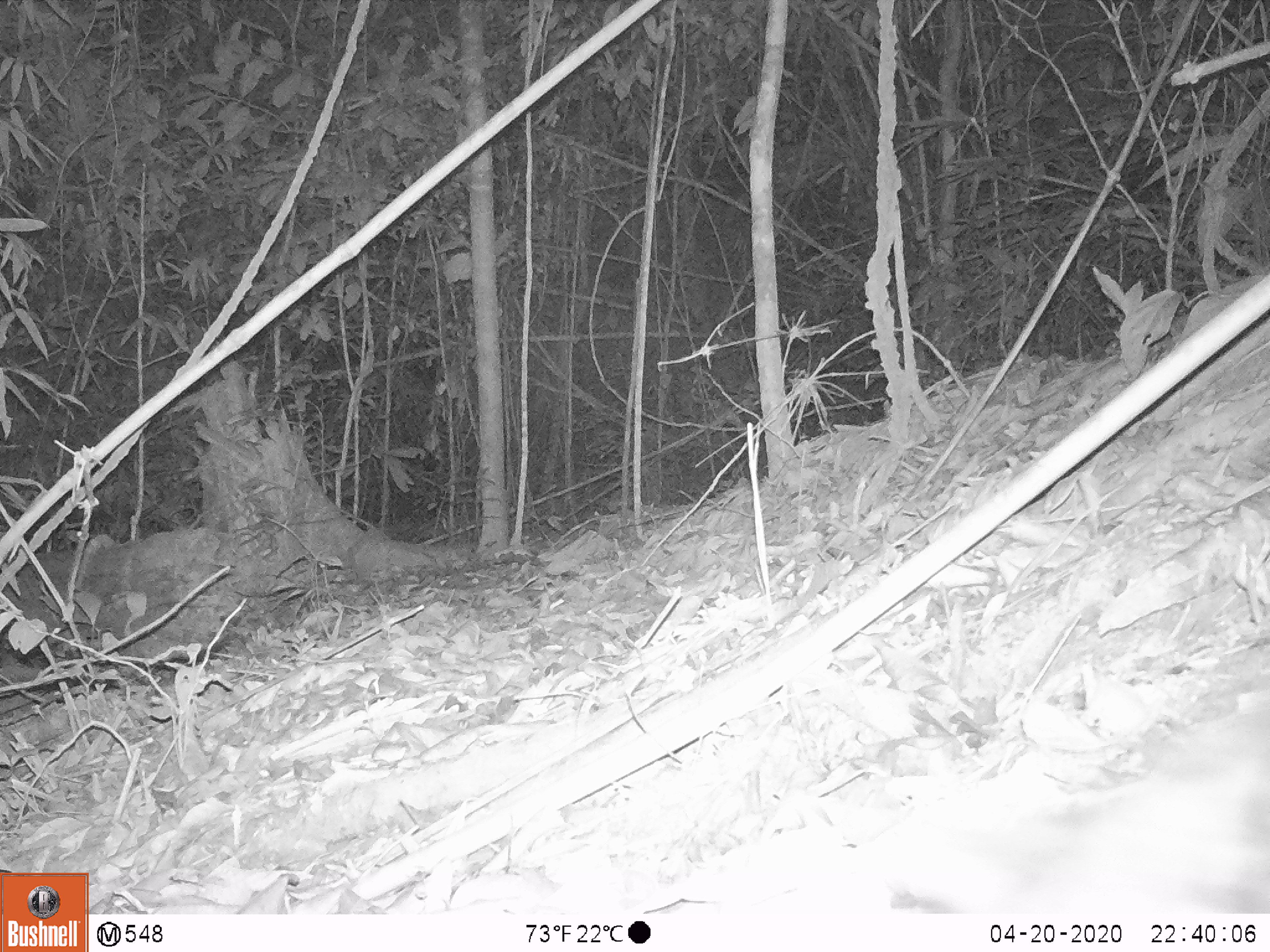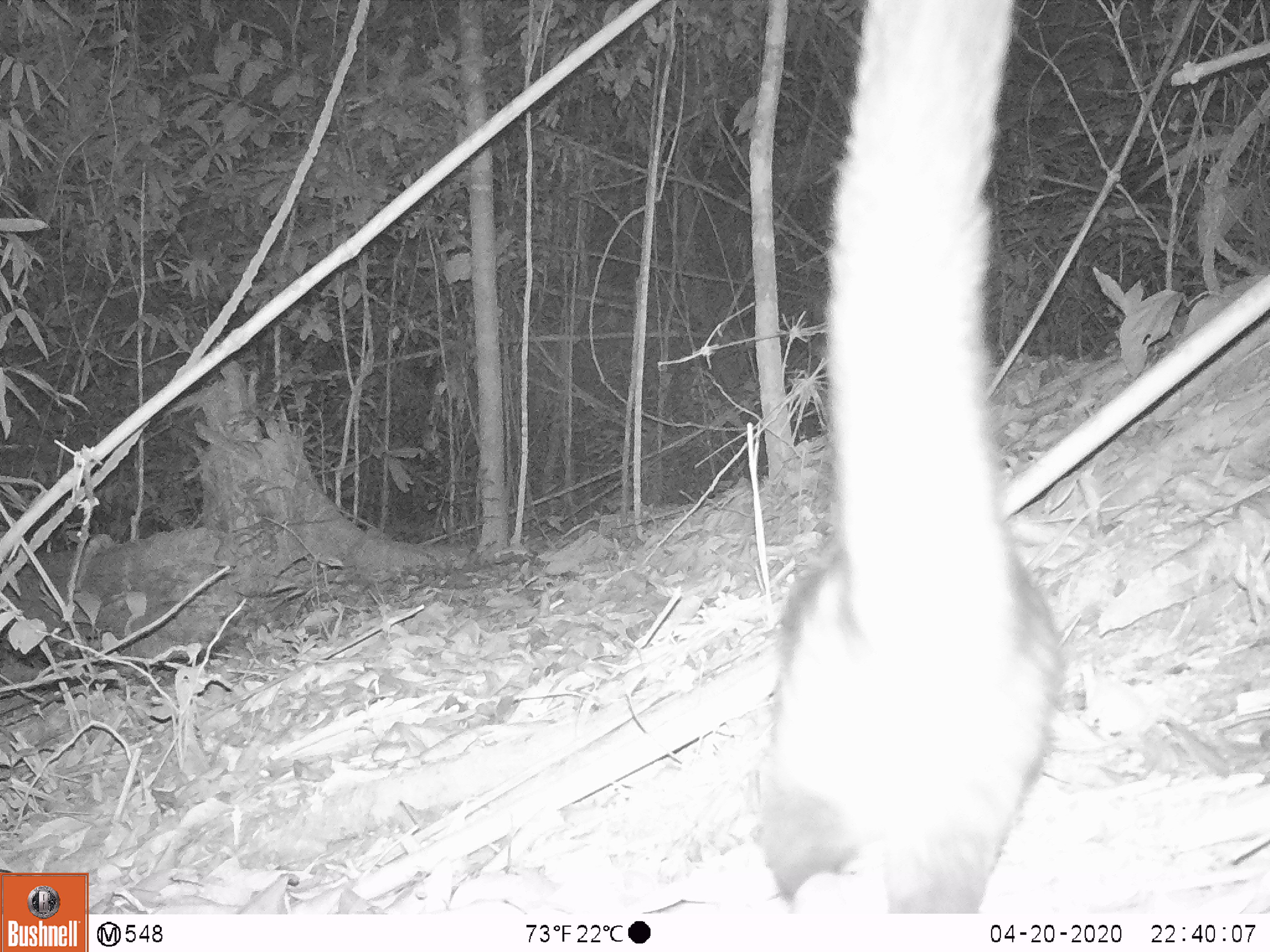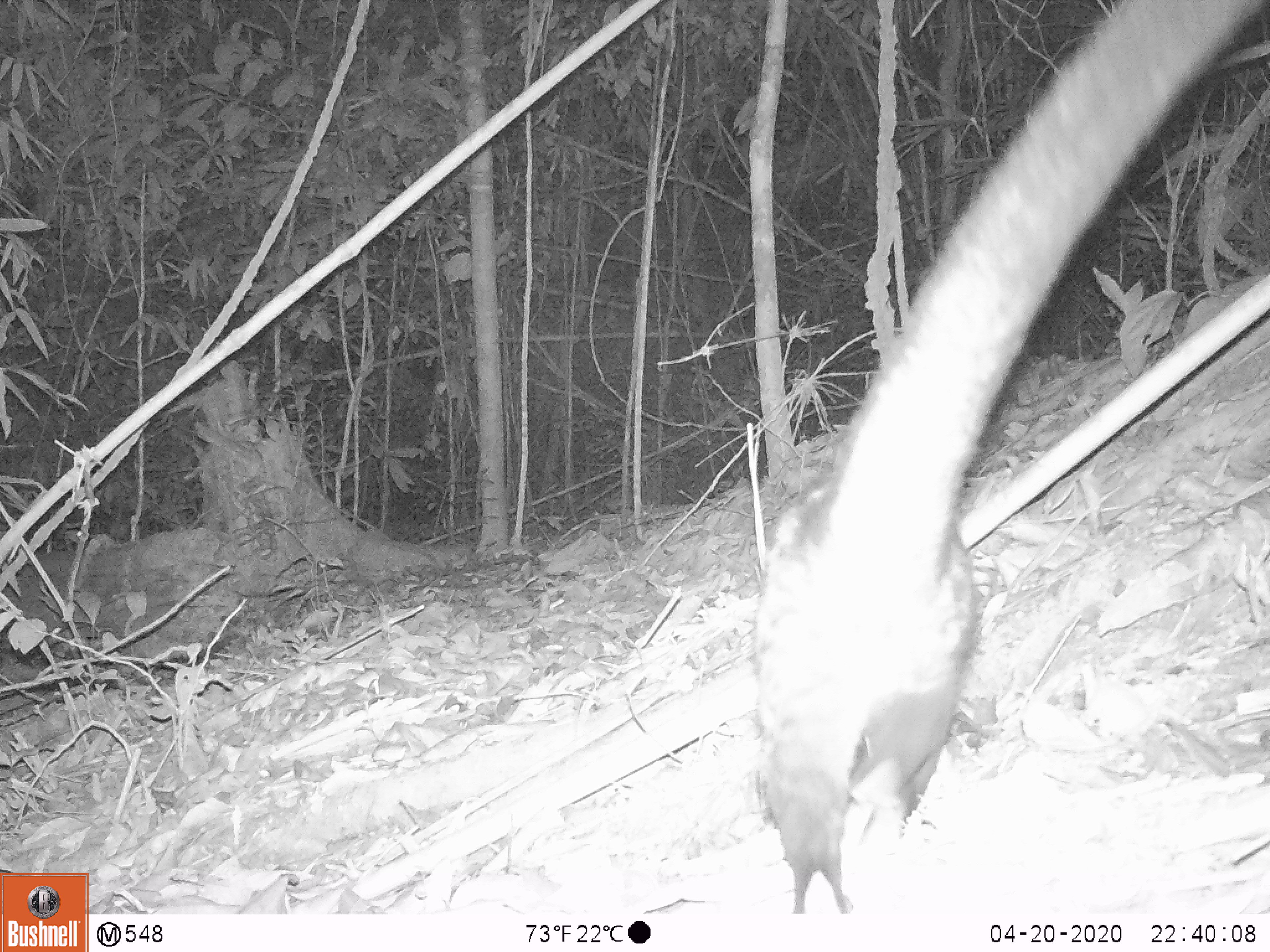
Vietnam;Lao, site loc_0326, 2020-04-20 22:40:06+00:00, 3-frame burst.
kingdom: Animalia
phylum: Chordata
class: Mammalia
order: Carnivora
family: Viverridae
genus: Paradoxurus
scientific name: Paradoxurus hermaphroditus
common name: common palm civet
Common palm civet (Paradoxurus hermaphroditus). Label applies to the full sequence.